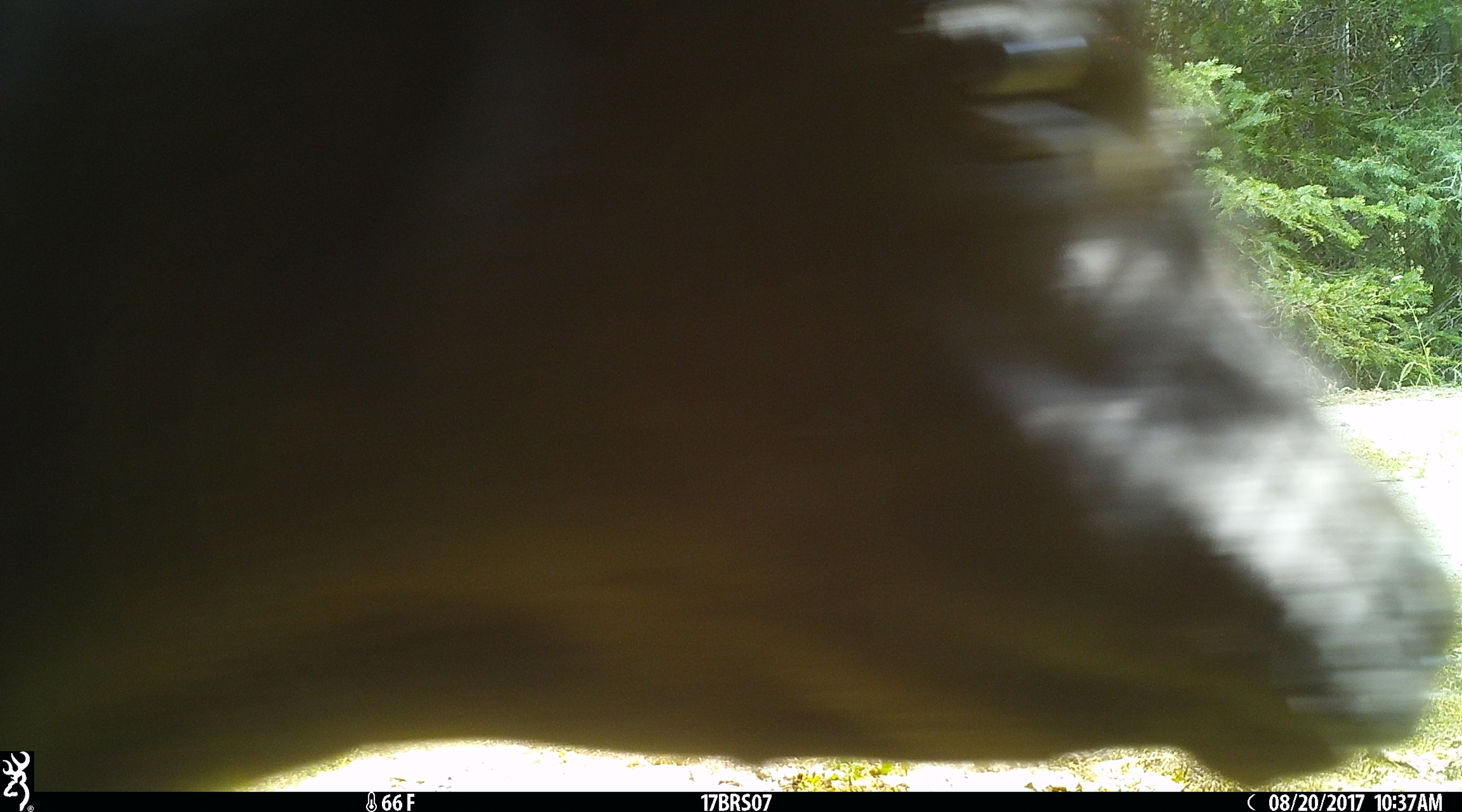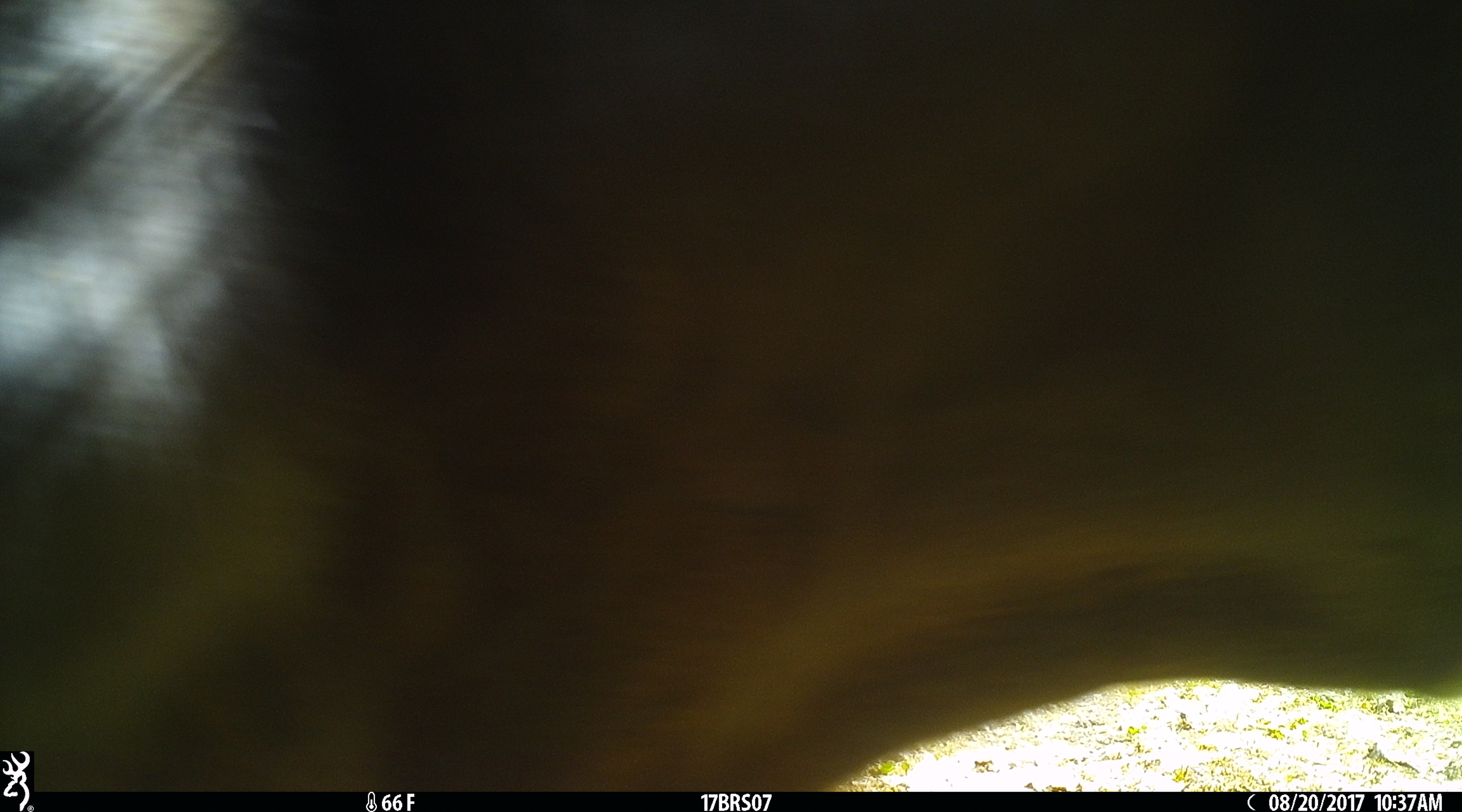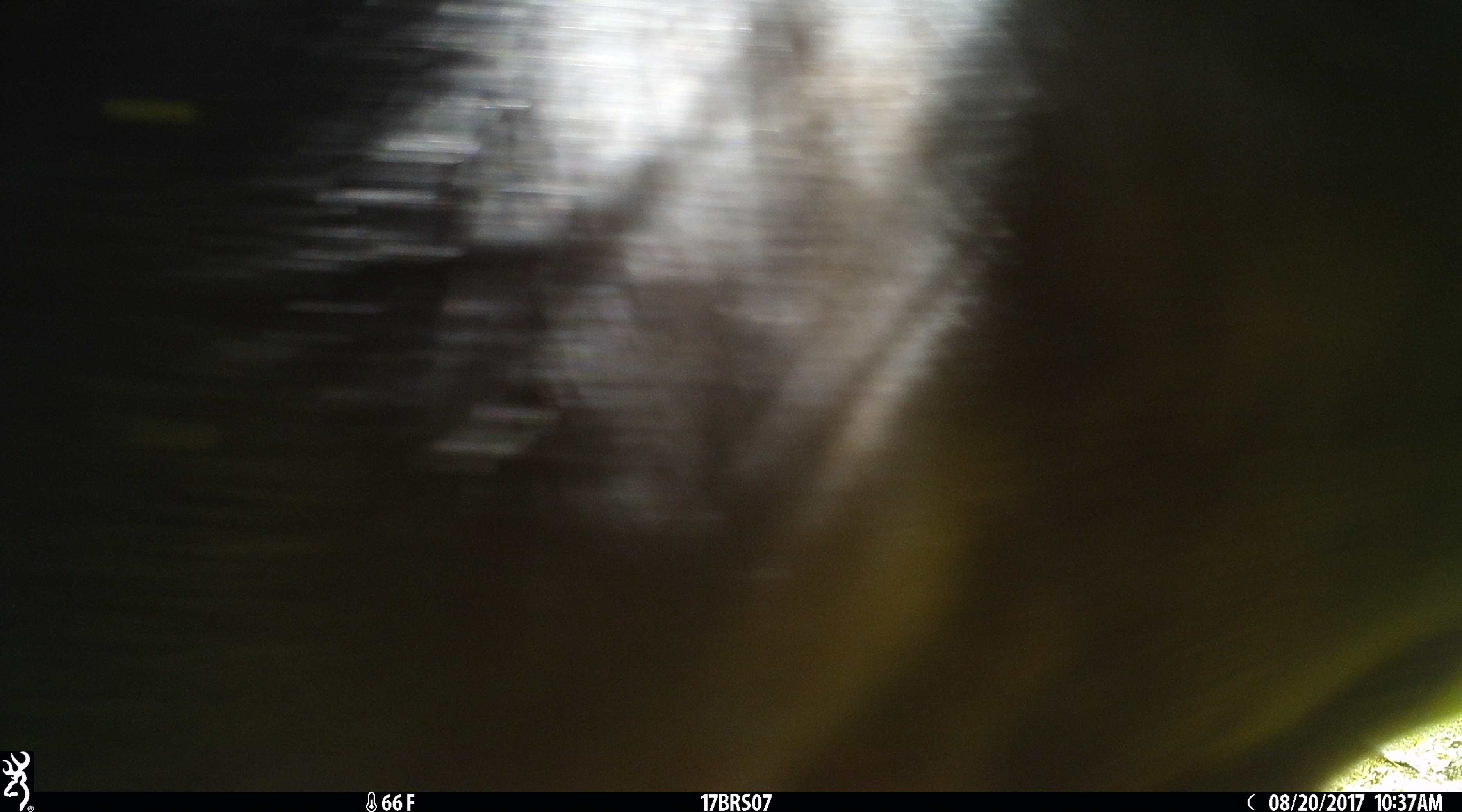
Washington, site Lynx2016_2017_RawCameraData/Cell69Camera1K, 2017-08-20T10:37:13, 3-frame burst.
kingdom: Animalia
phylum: Chordata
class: Mammalia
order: Artiodactyla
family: Bovidae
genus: Bos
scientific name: Bos taurus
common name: domestic cattle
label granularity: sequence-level